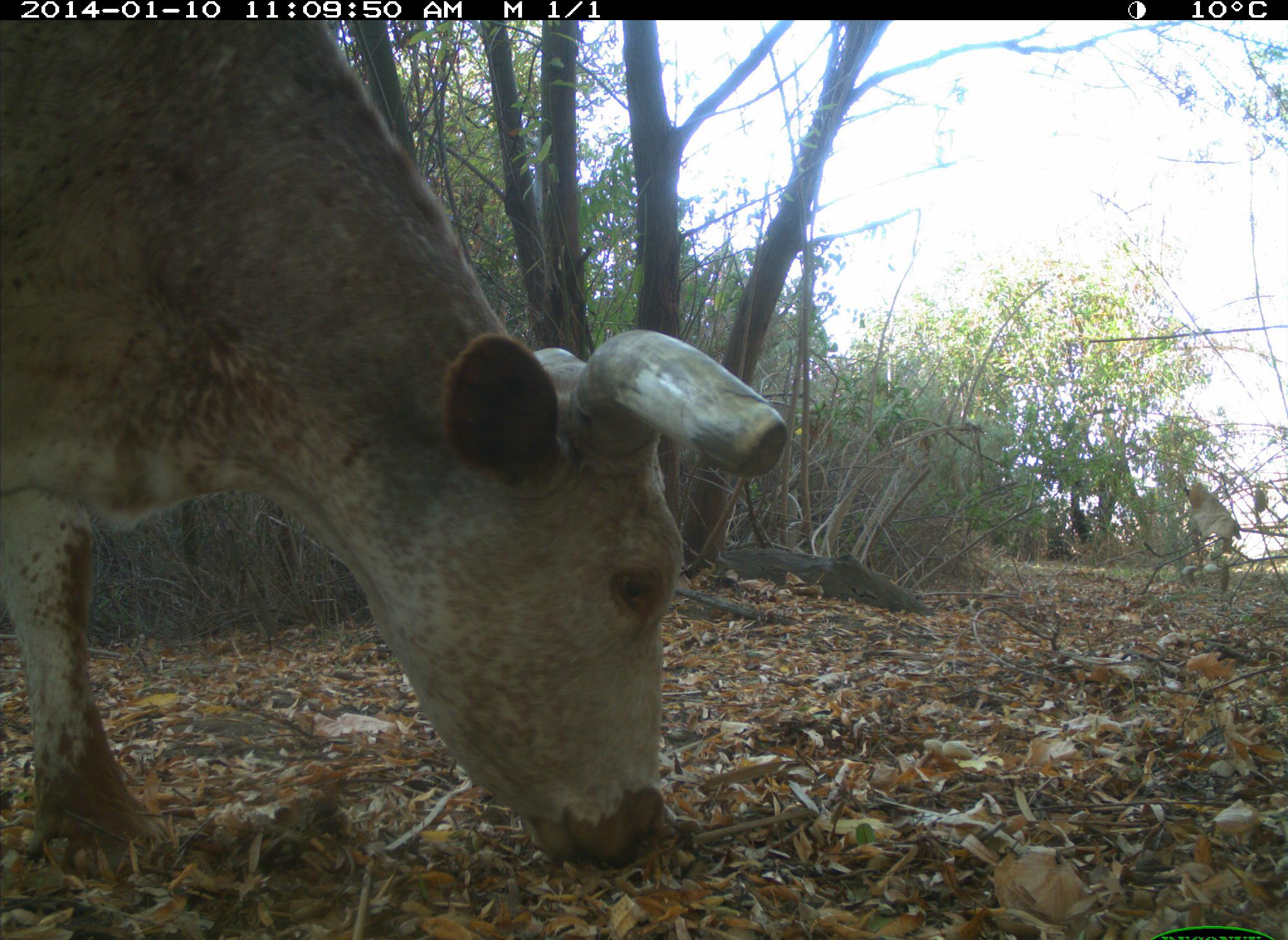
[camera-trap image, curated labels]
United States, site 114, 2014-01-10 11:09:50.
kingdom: Animalia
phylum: Chordata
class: Mammalia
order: Artiodactyla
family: Bovidae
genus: Bos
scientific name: Bos taurus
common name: cow